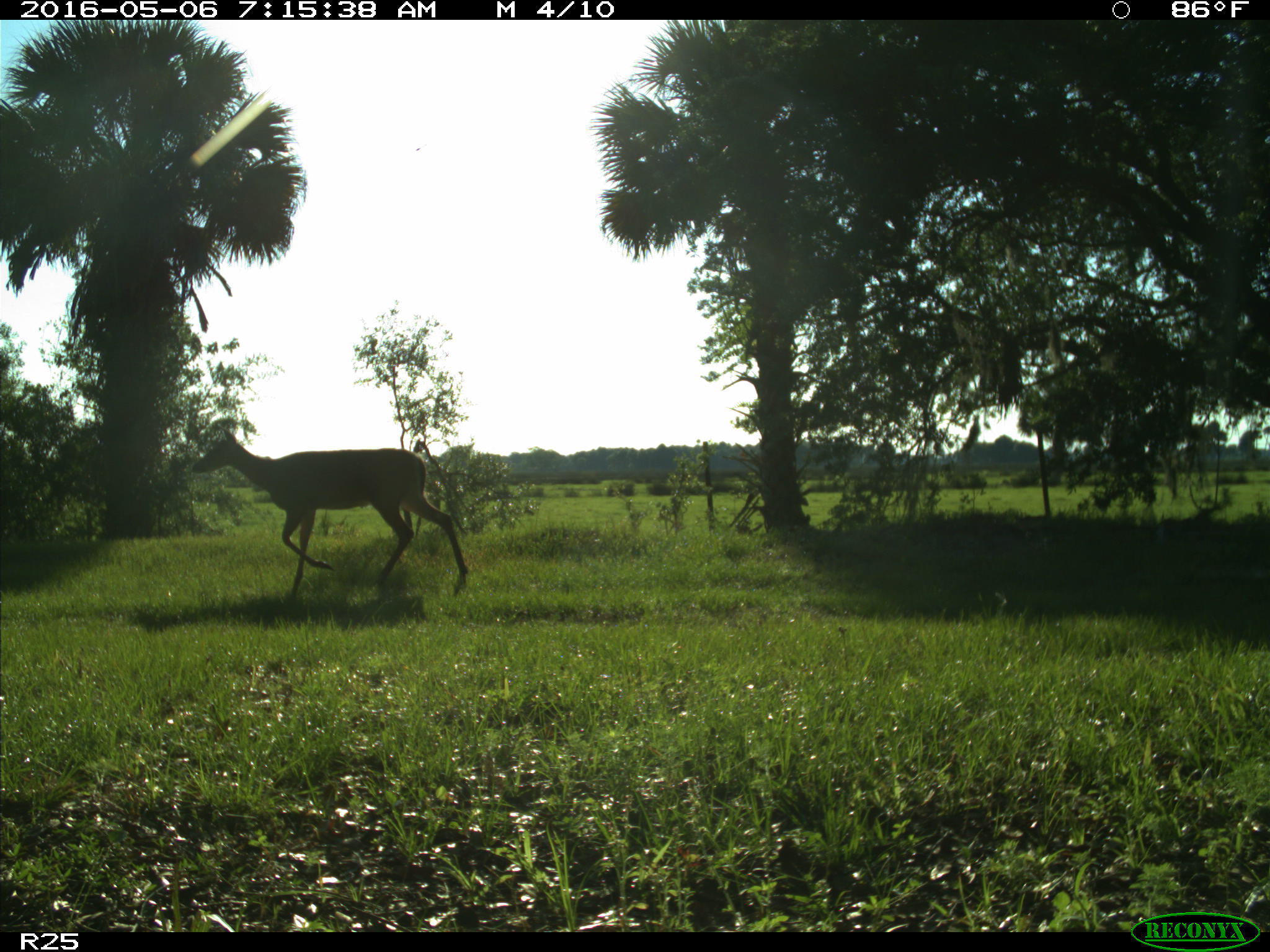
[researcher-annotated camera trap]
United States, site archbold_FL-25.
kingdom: Animalia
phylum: Chordata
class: Mammalia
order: Artiodactyla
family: Cervidae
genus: Odocoileus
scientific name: Odocoileus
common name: deer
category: unidentified deer